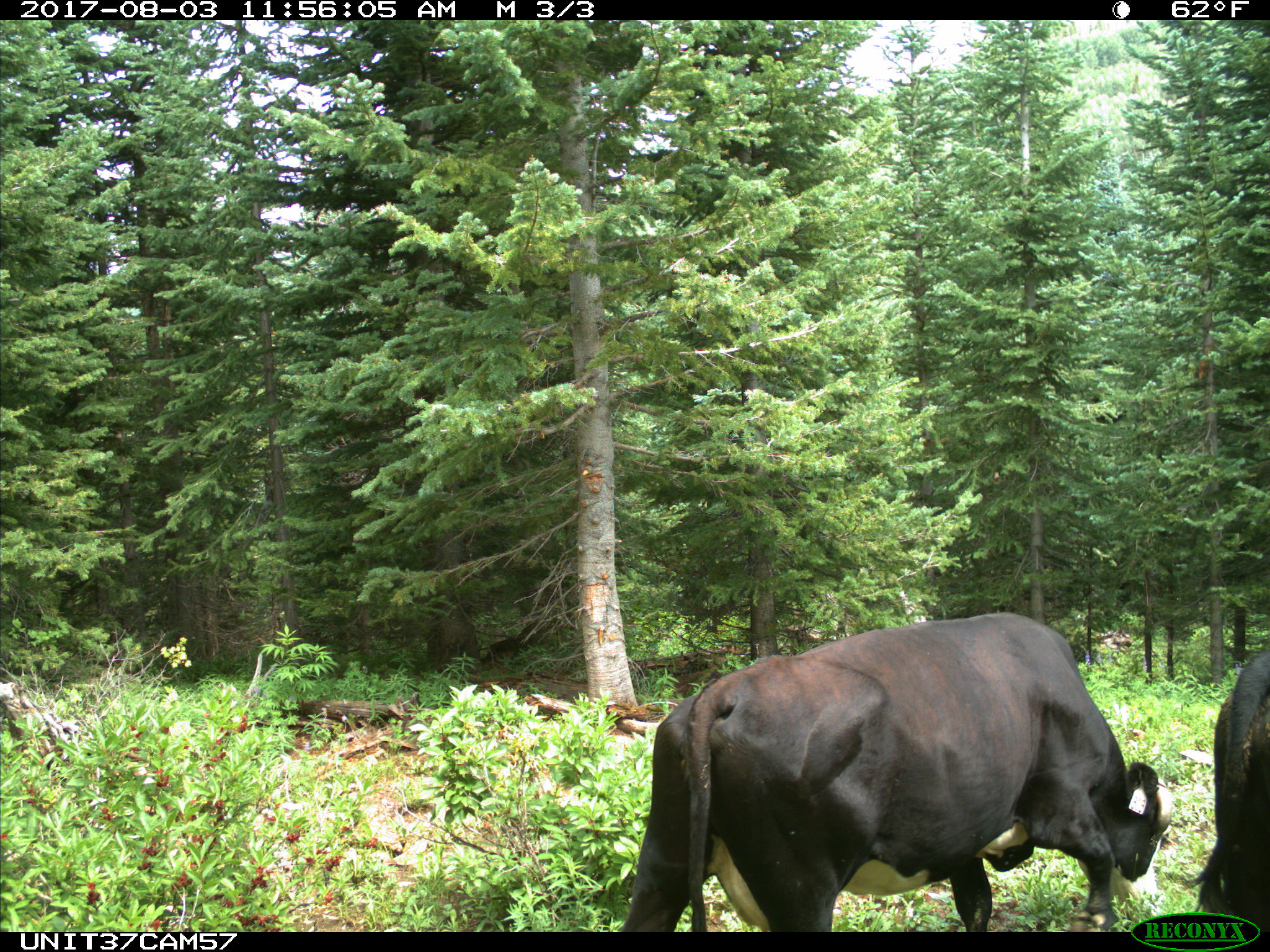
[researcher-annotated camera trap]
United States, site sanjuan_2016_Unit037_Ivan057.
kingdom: Animalia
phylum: Chordata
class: Mammalia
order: Artiodactyla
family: Bovidae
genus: Bos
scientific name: Bos taurus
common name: domestic cow